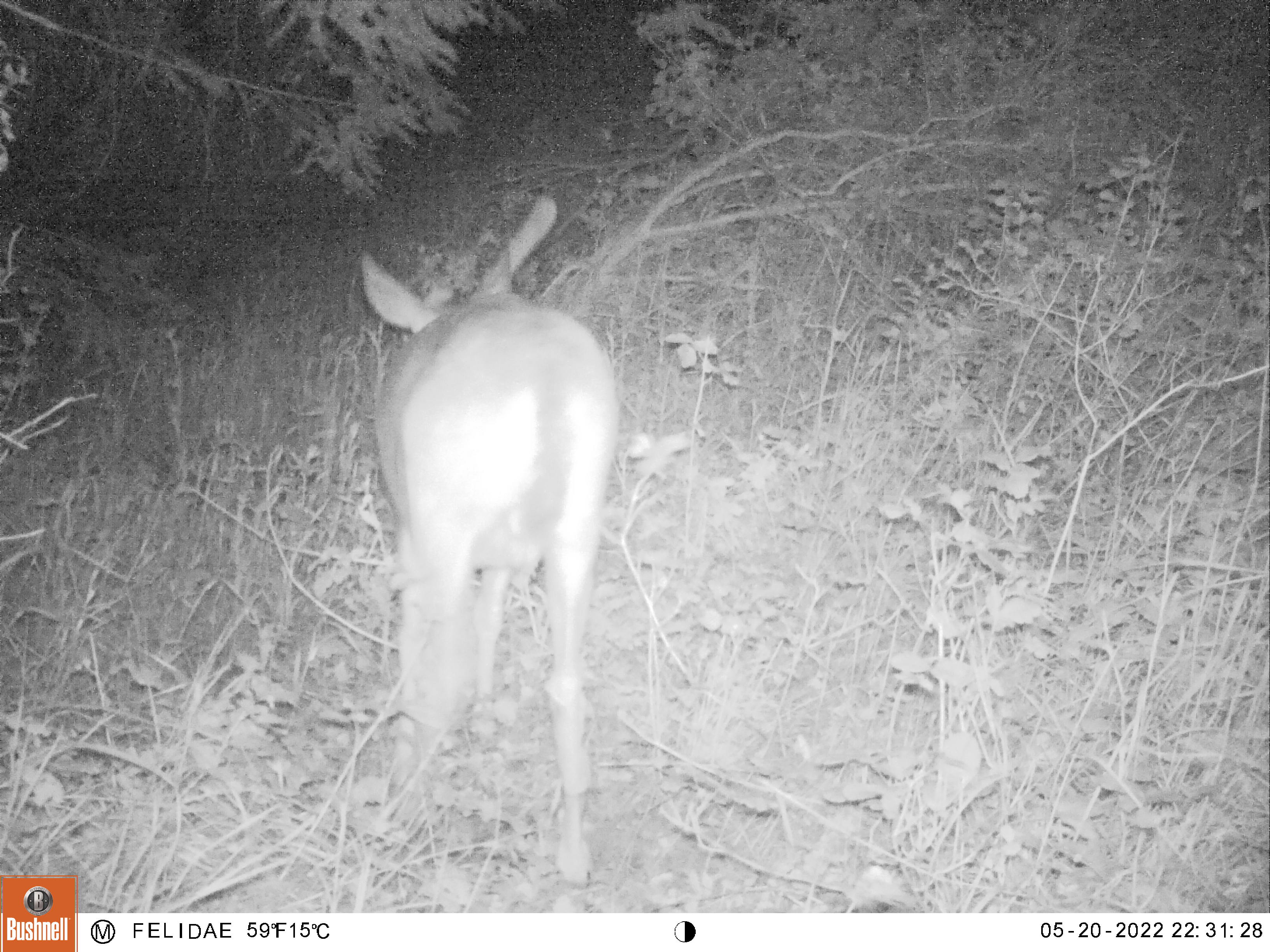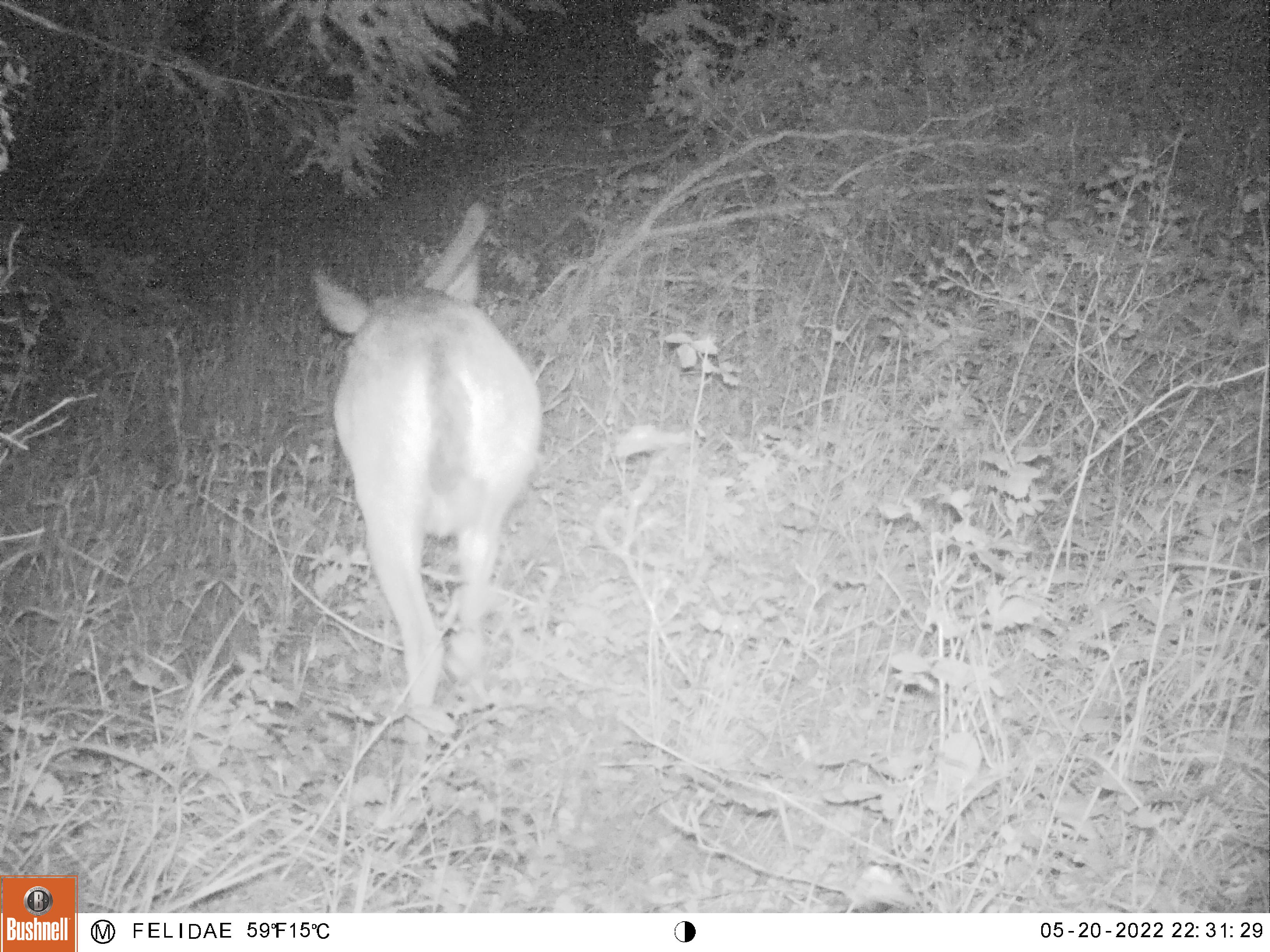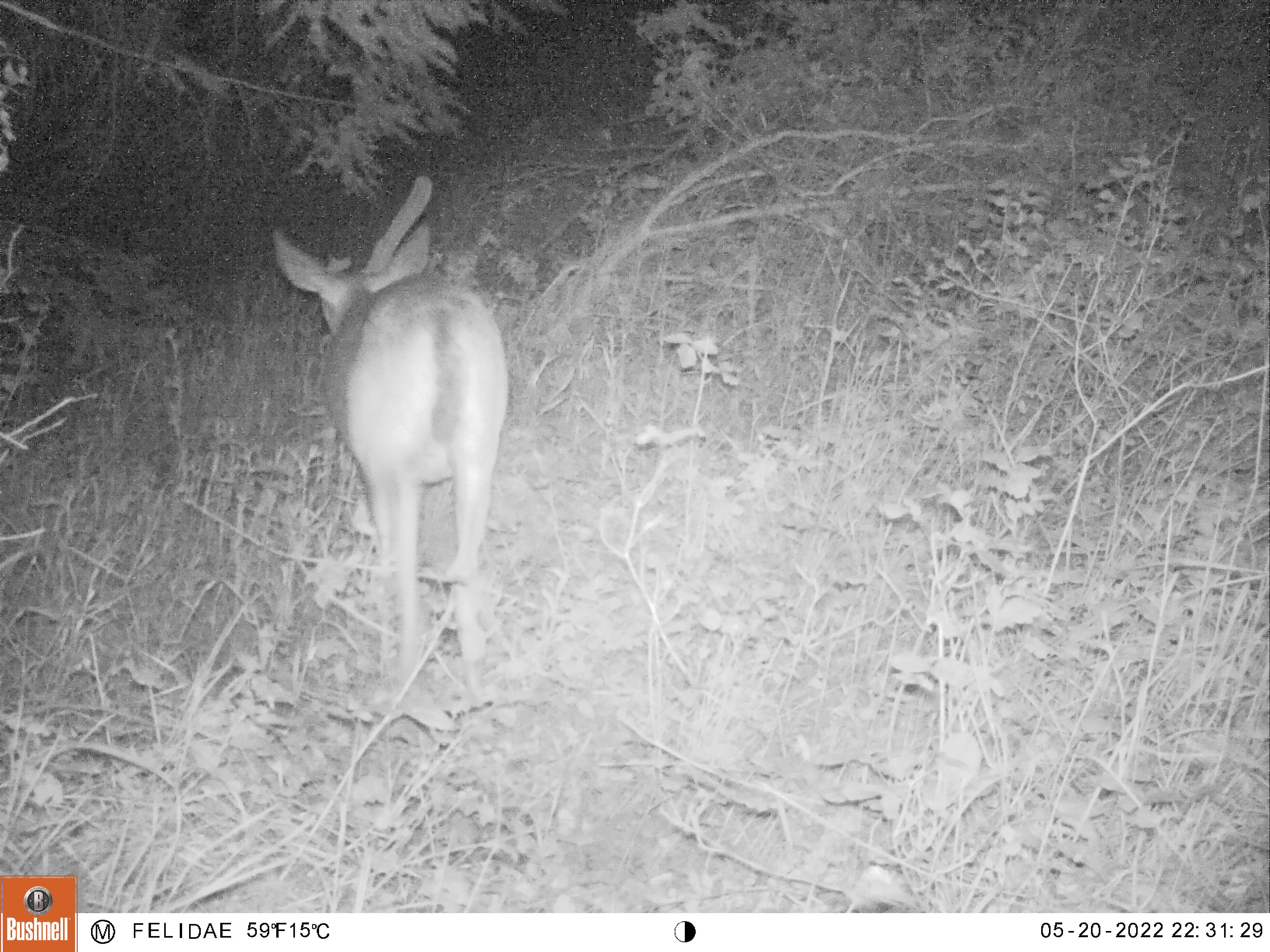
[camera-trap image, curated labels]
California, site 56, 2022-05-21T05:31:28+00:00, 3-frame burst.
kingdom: Animalia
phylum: Chordata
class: Mammalia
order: Artiodactyla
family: Cervidae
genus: Odocoileus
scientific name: Odocoileus hemionus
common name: mule deer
Mule deer (Odocoileus hemionus).